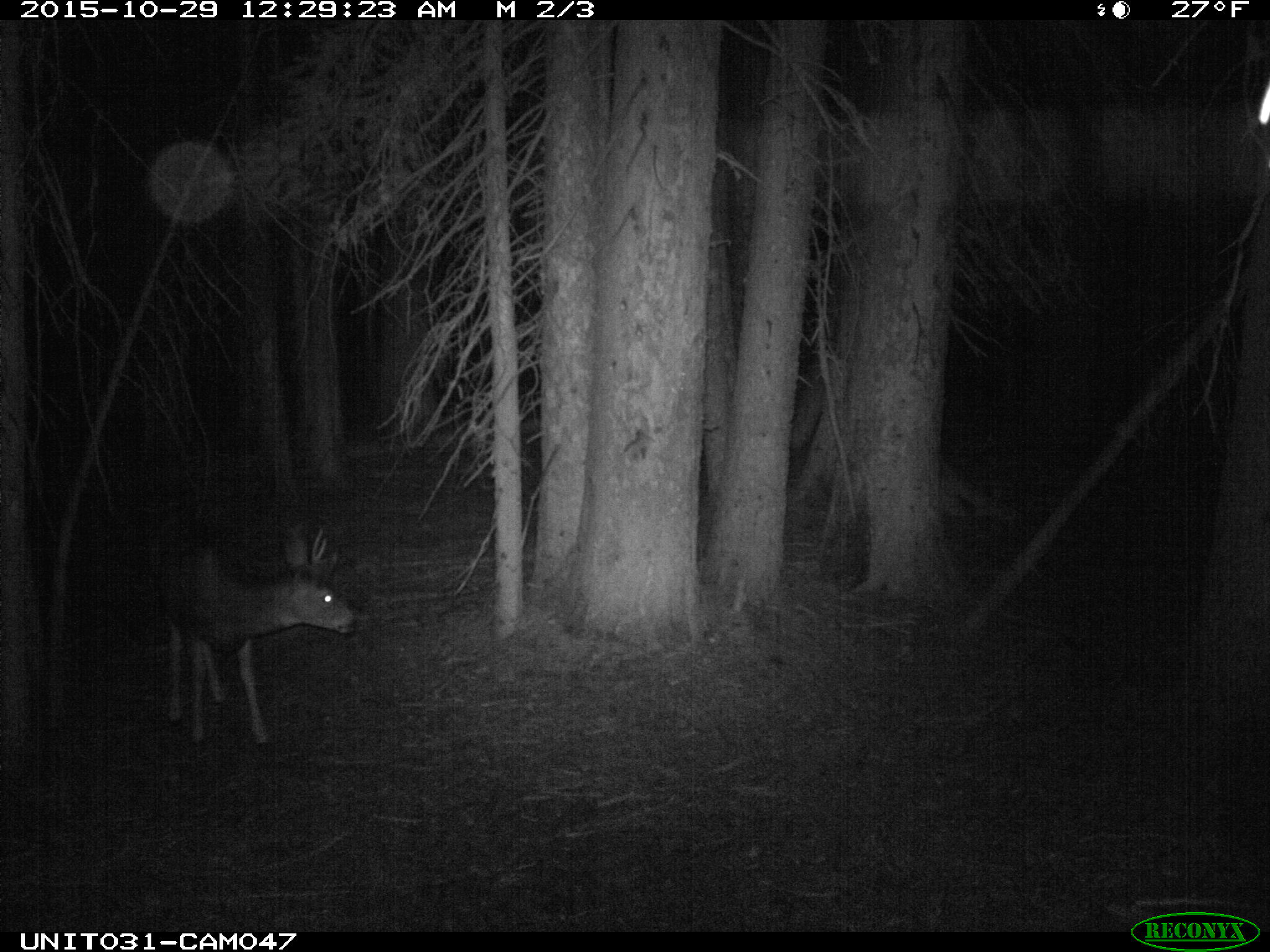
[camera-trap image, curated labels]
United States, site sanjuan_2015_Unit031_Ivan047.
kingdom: Animalia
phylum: Chordata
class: Mammalia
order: Artiodactyla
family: Cervidae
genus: Odocoileus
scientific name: Odocoileus hemionus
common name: mule deer